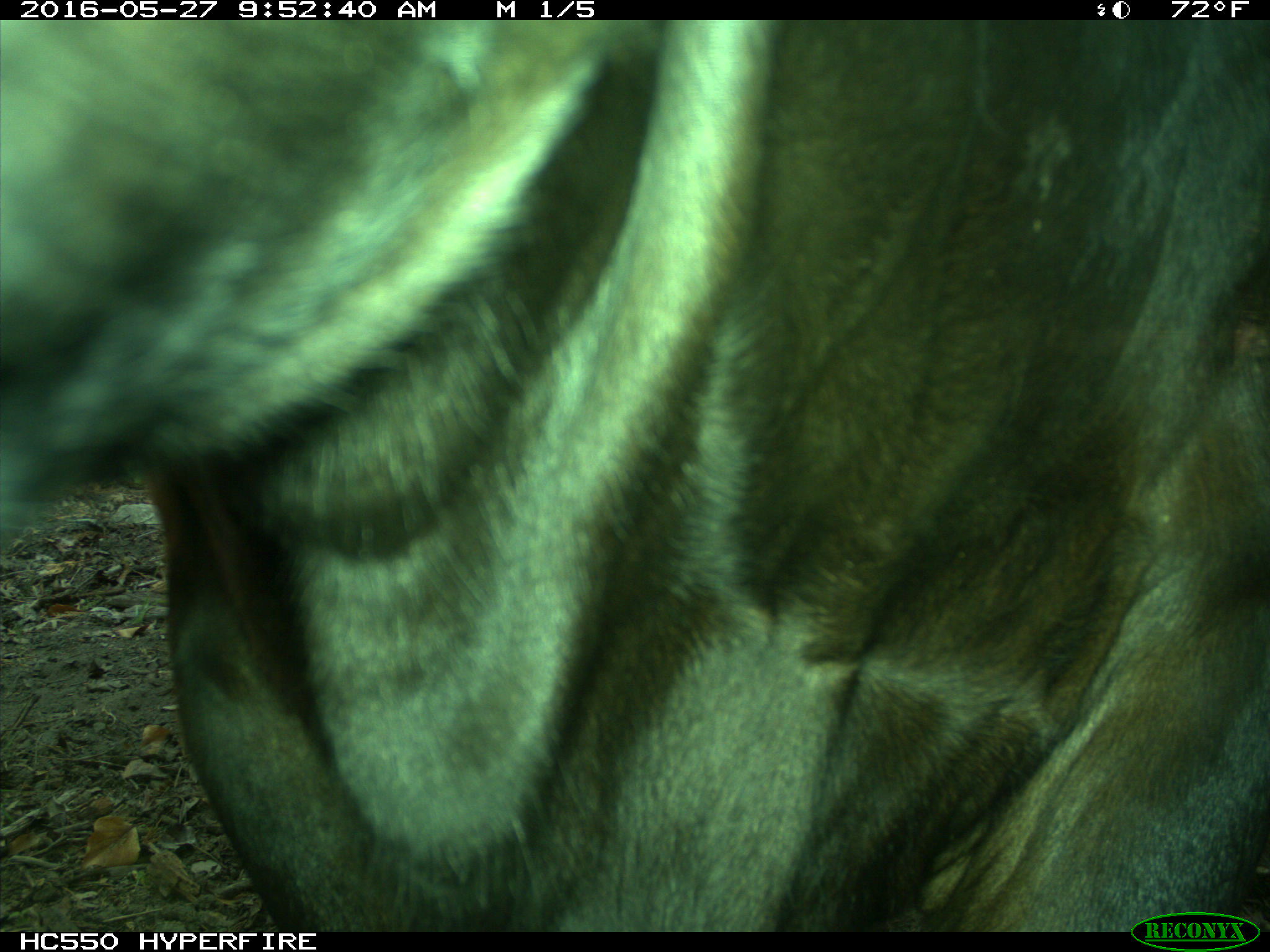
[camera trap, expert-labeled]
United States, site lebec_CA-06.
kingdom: Animalia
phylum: Chordata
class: Mammalia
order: Artiodactyla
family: Bovidae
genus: Bos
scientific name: Bos taurus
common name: domestic cow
Bos taurus (domestic cow).